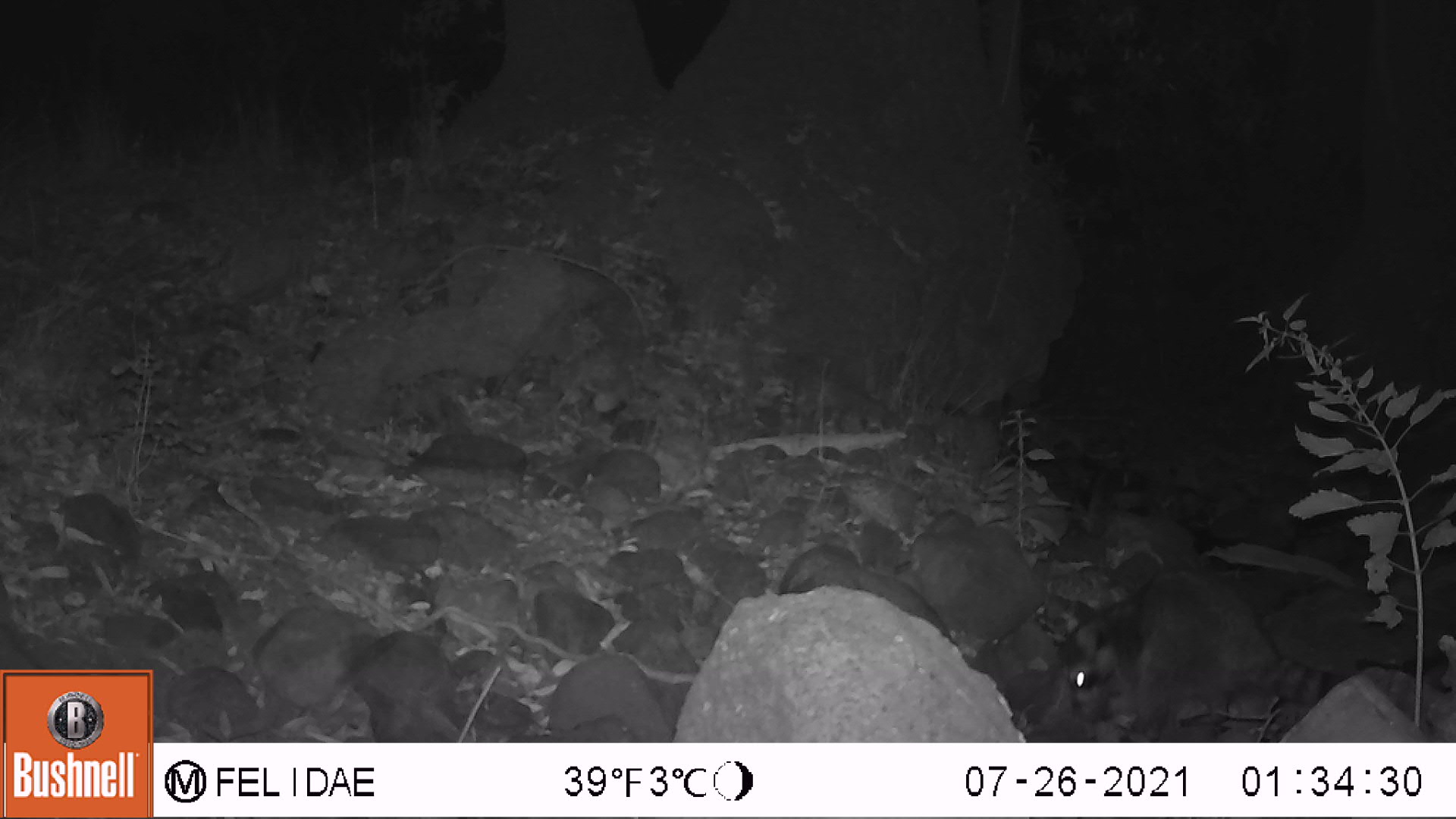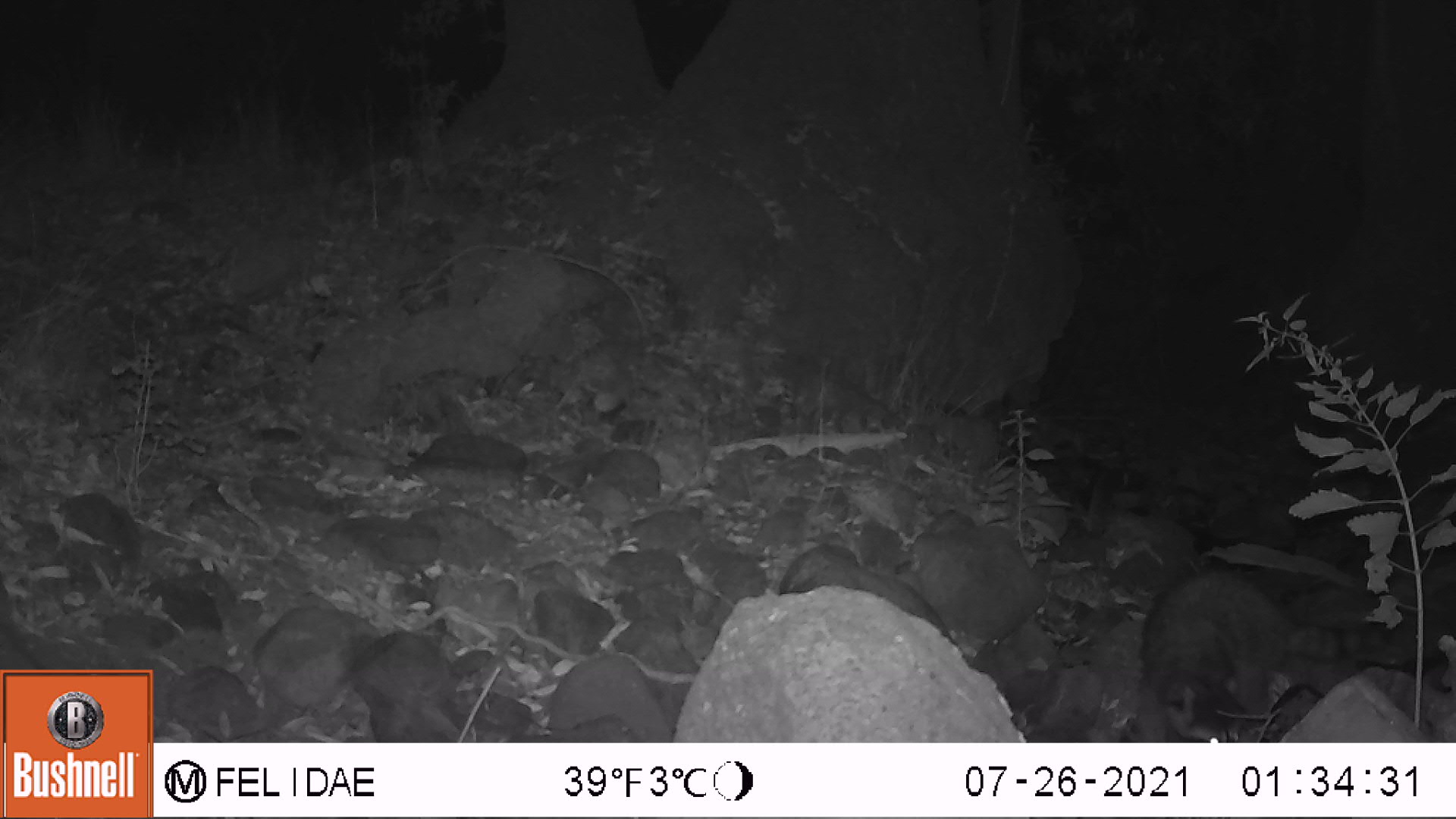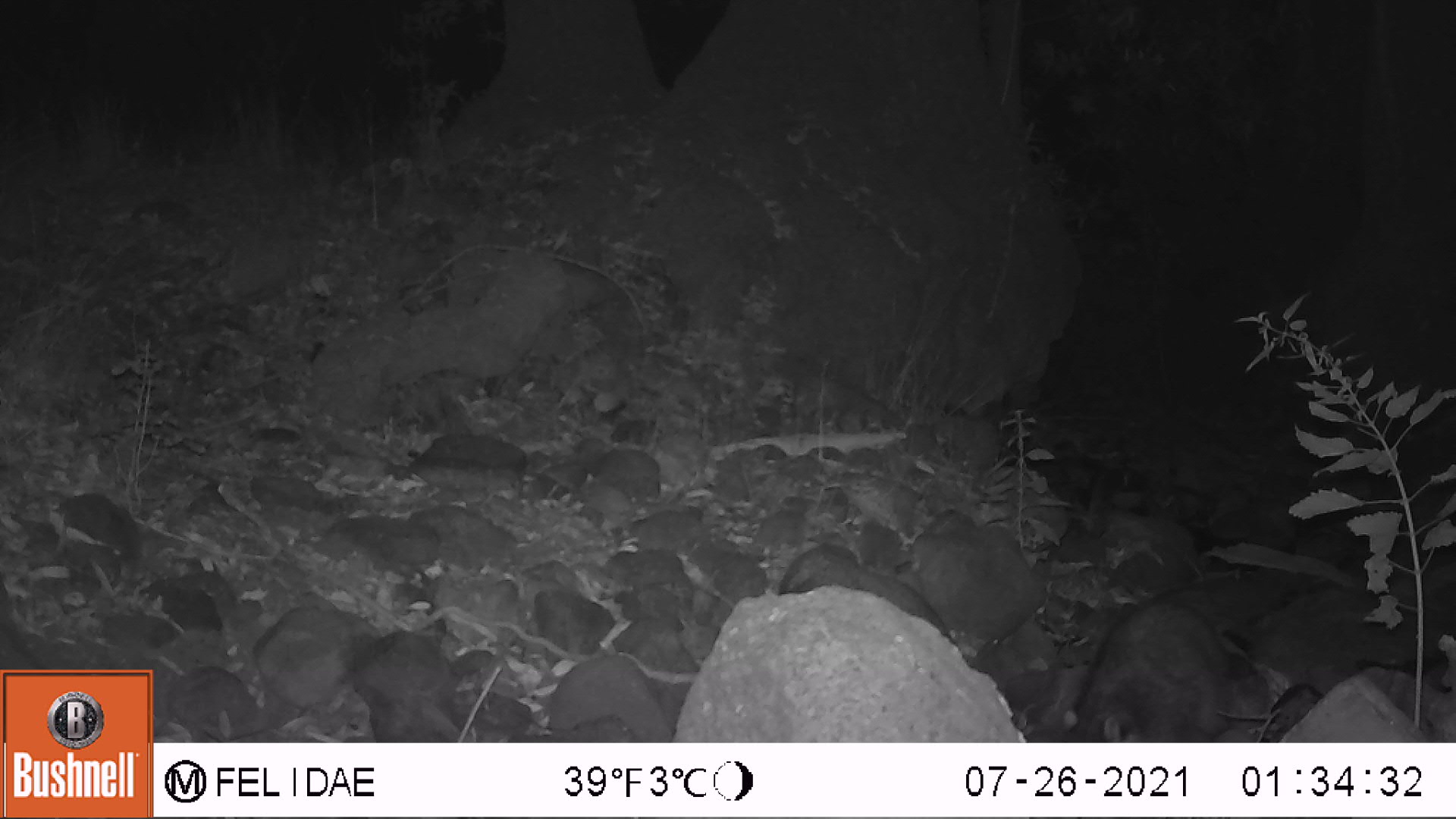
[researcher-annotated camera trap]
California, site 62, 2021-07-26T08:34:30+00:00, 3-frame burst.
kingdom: Animalia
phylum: Chordata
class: Mammalia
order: Carnivora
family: Procyonidae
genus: Procyon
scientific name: Procyon lotor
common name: raccoon